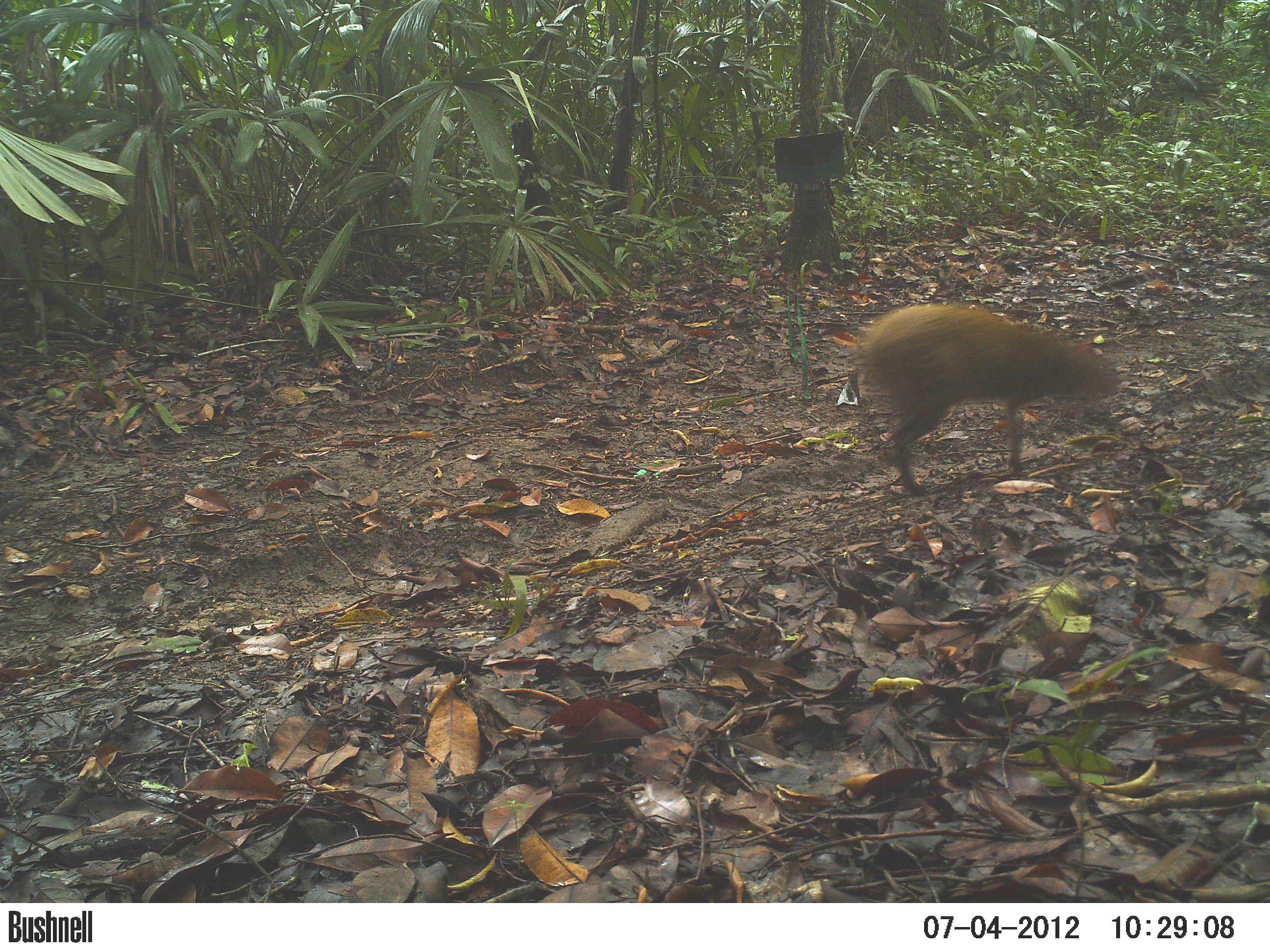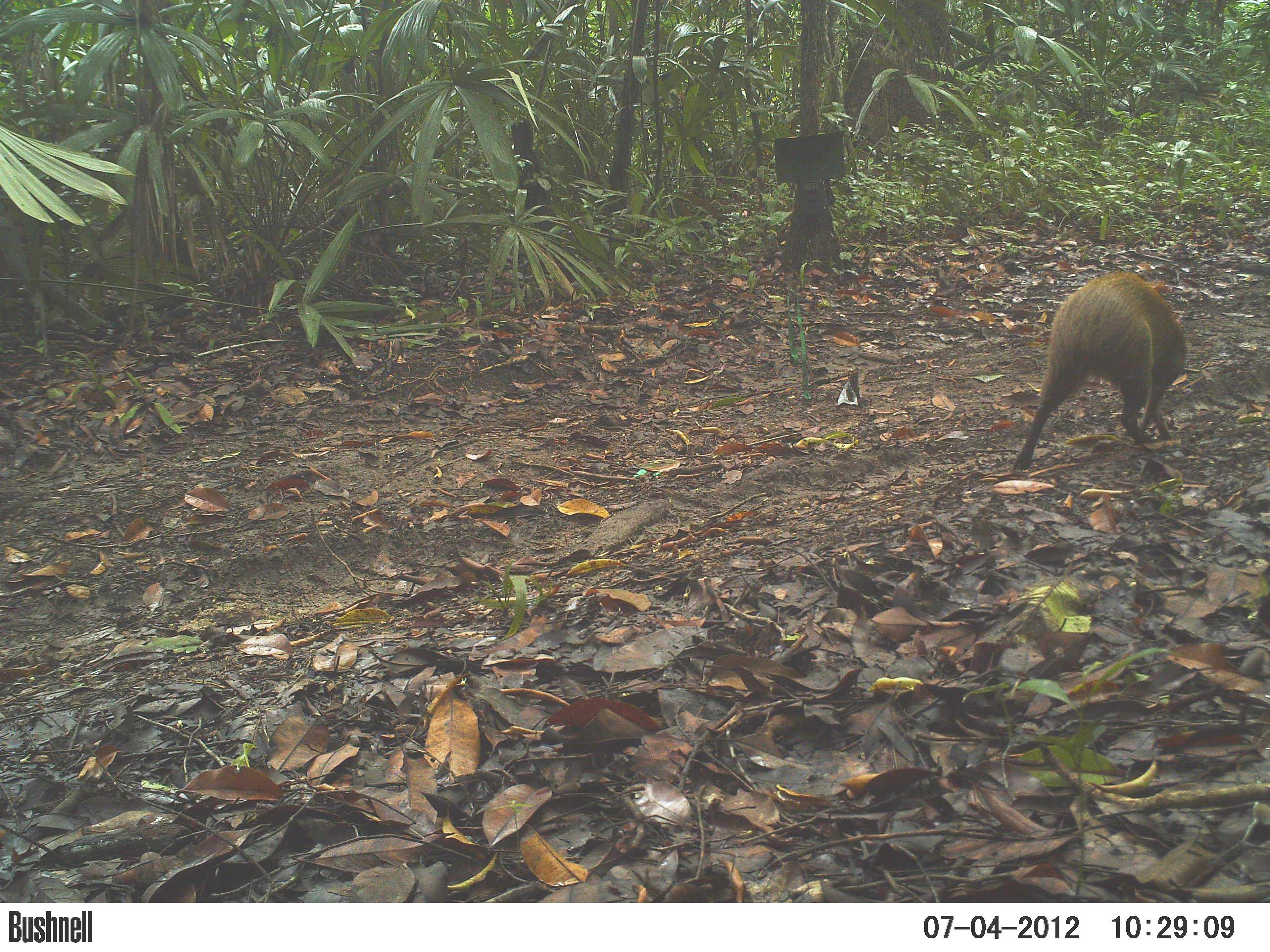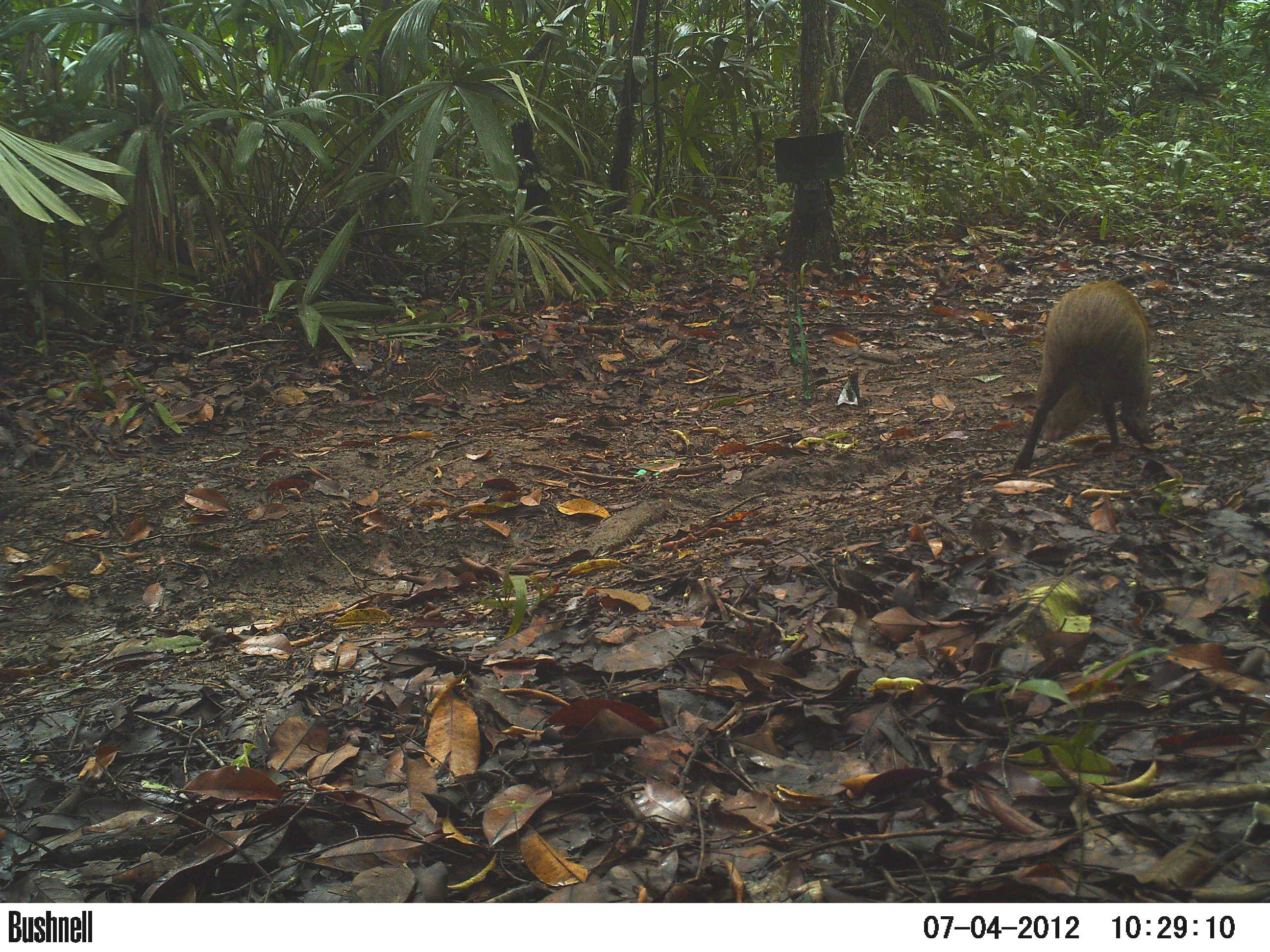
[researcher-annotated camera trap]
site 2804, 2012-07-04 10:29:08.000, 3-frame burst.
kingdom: Animalia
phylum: Chordata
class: Mammalia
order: Rodentia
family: Dasyproctidae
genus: Dasyprocta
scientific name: Dasyprocta punctata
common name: central american agouti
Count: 1.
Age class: adult.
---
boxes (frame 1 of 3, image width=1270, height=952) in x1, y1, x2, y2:
dasyprocta punctata: 850, 301, 1120, 498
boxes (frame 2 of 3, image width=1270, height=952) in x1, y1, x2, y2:
dasyprocta punctata: 1010, 269, 1188, 471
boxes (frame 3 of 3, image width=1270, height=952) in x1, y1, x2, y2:
dasyprocta punctata: 1008, 279, 1163, 476